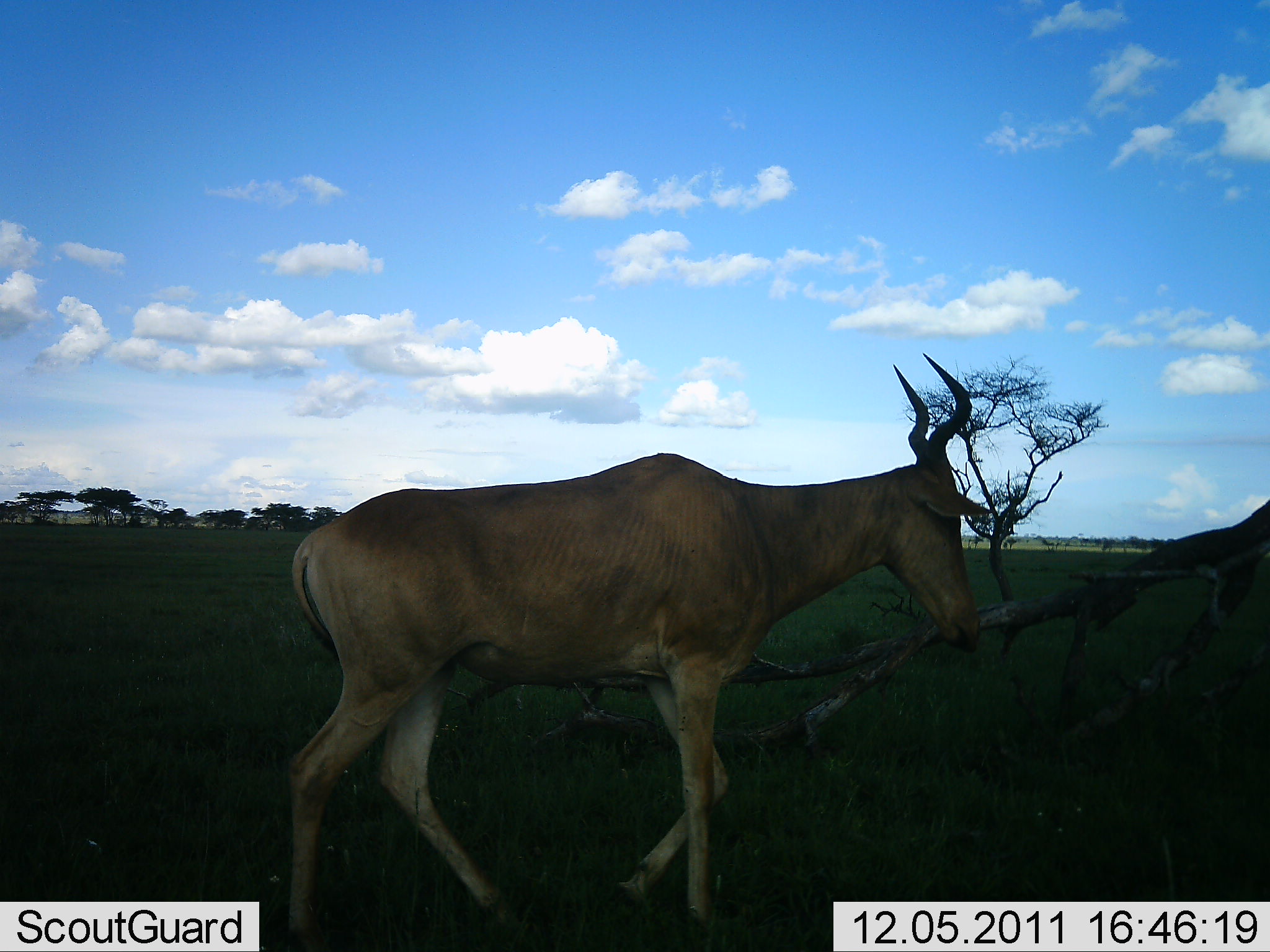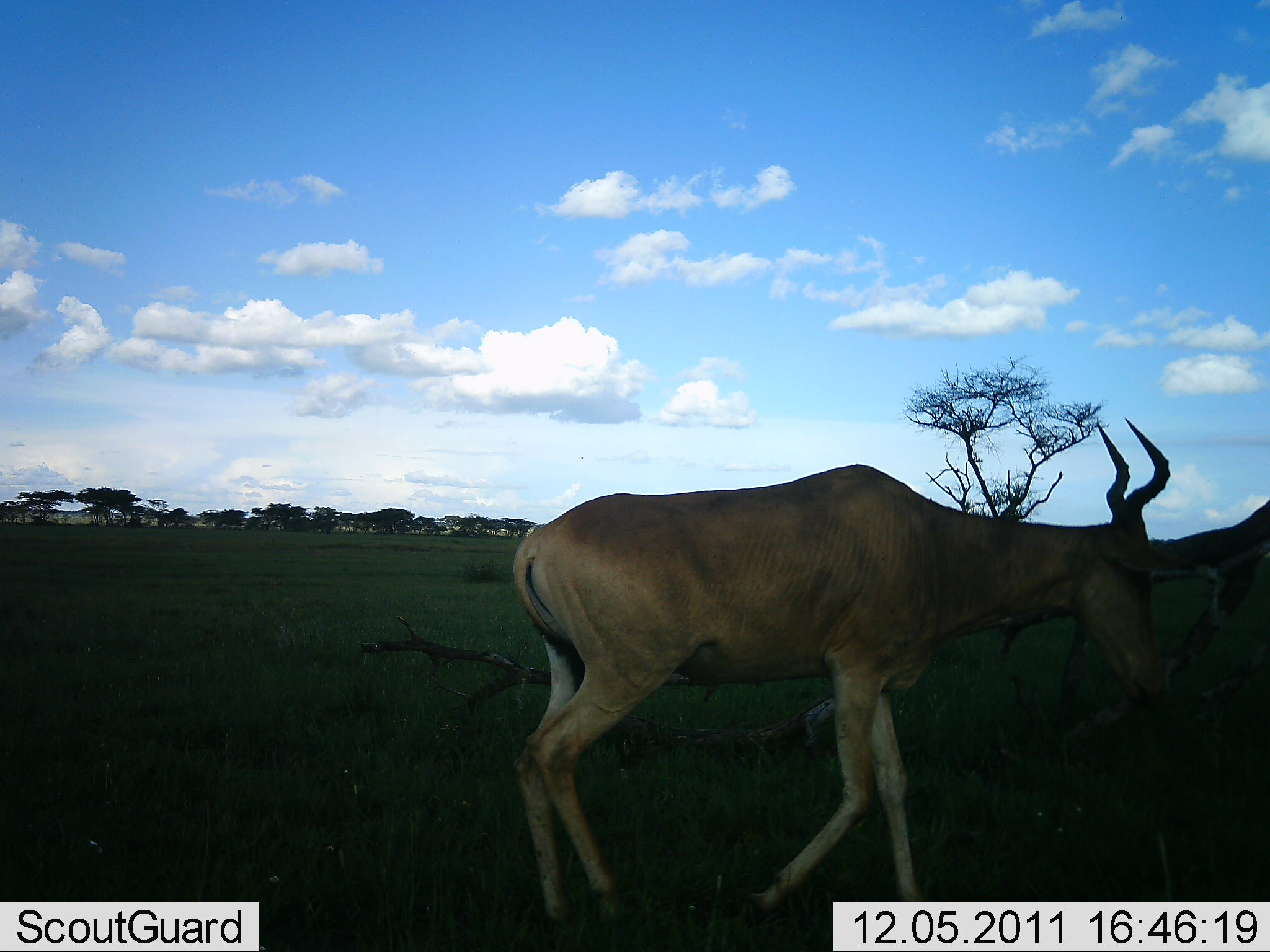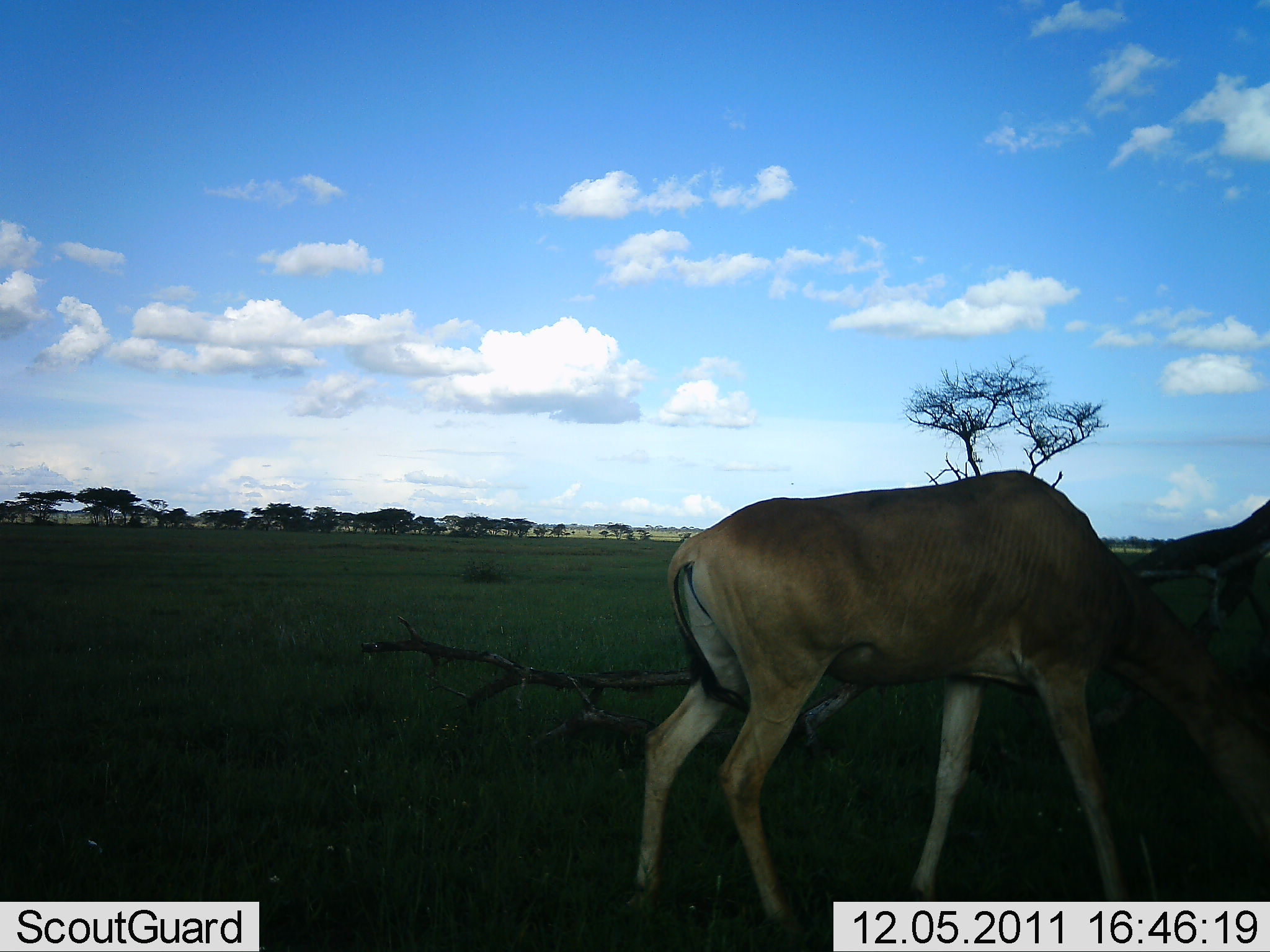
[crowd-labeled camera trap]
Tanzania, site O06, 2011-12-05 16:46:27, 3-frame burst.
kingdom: Animalia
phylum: Chordata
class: Mammalia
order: Artiodactyla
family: Bovidae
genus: Alcelaphus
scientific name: Alcelaphus buselaphus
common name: hartebeest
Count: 1.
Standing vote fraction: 0%.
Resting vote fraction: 0%.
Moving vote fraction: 75%.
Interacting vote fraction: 0%.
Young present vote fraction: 0%.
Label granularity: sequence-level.